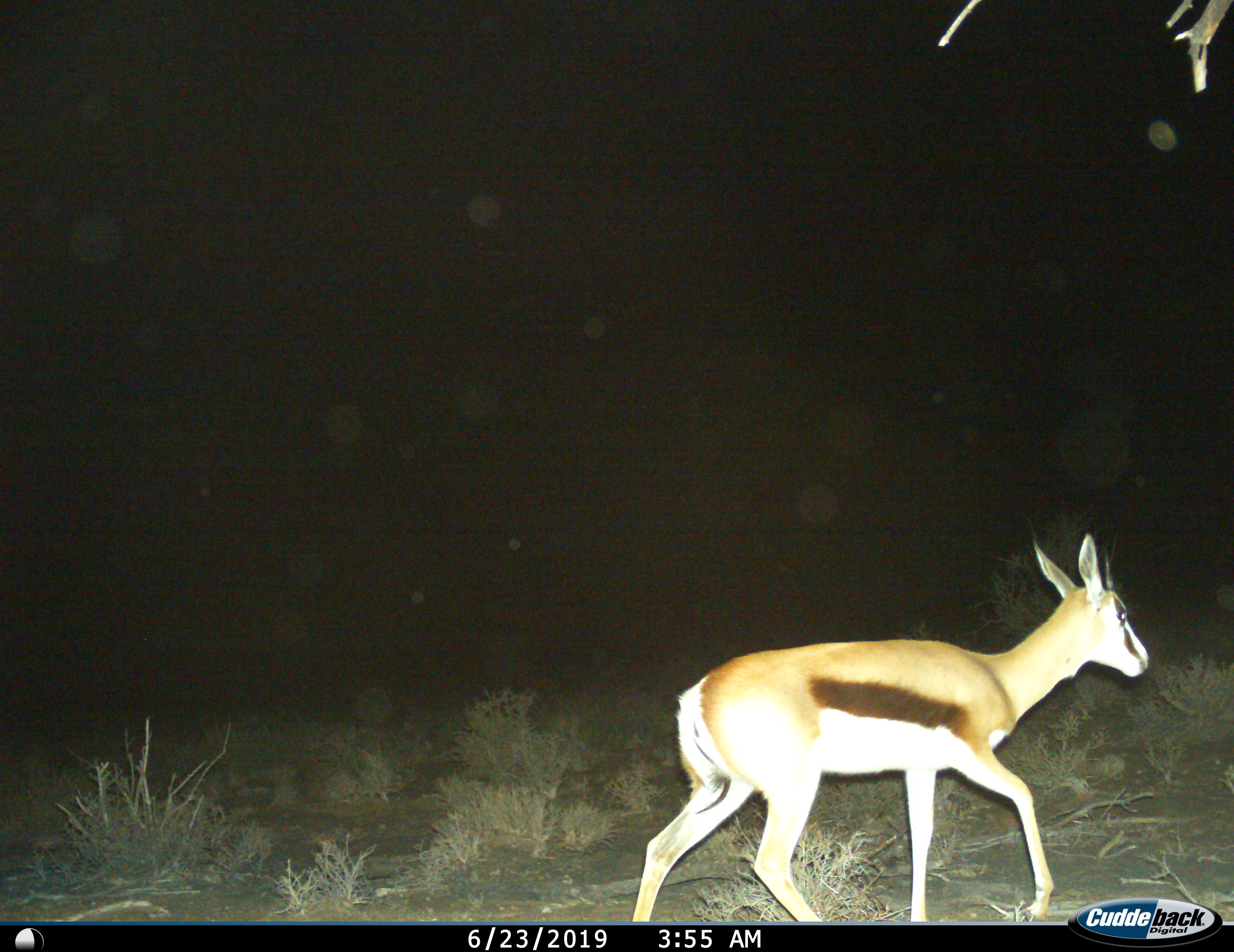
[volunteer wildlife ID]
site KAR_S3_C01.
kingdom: Animalia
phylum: Chordata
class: Mammalia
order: Artiodactyla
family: Bovidae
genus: Antidorcas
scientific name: Antidorcas marsupialis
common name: springbok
Springbok (Antidorcas marsupialis), count 1. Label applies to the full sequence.